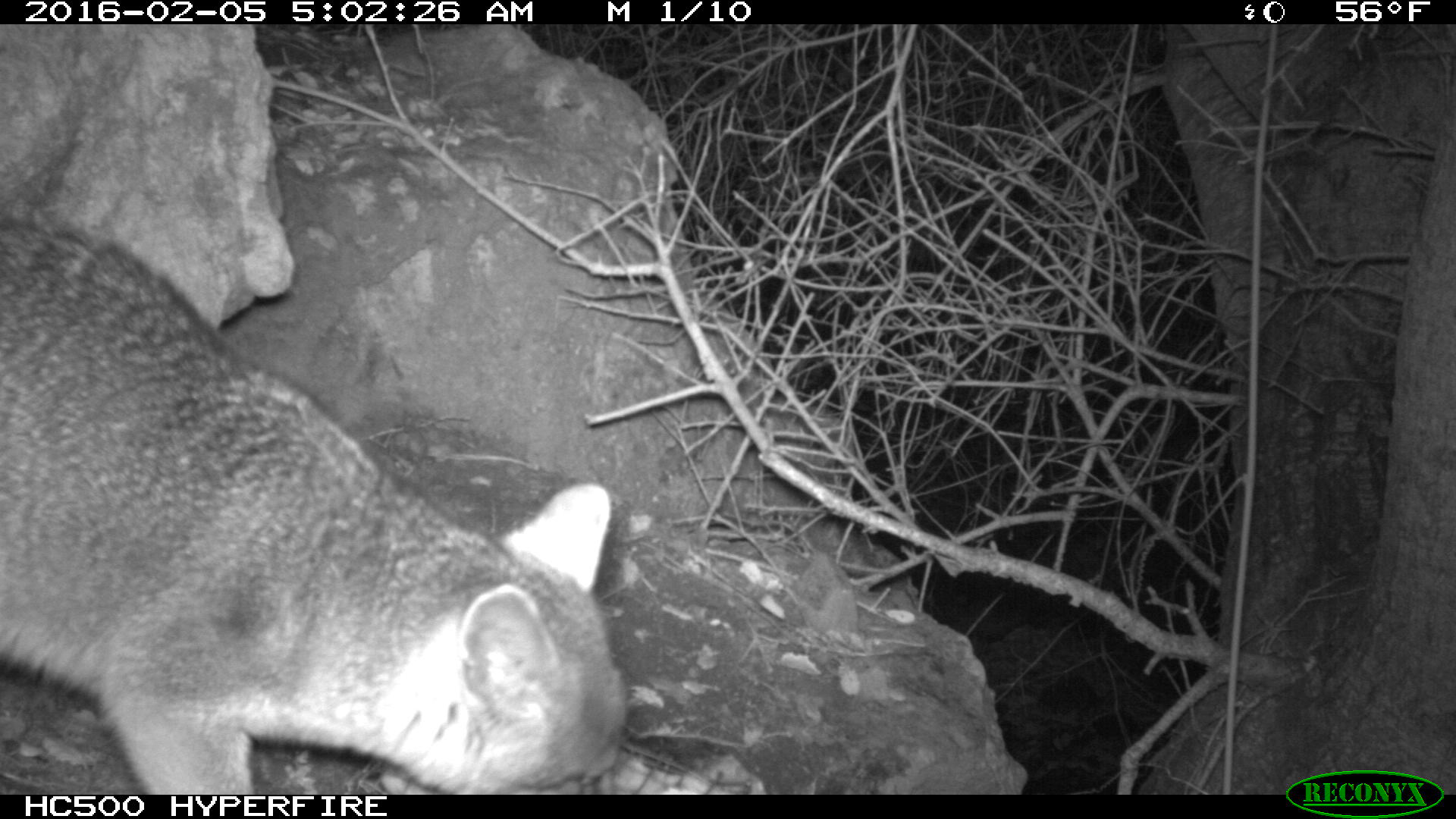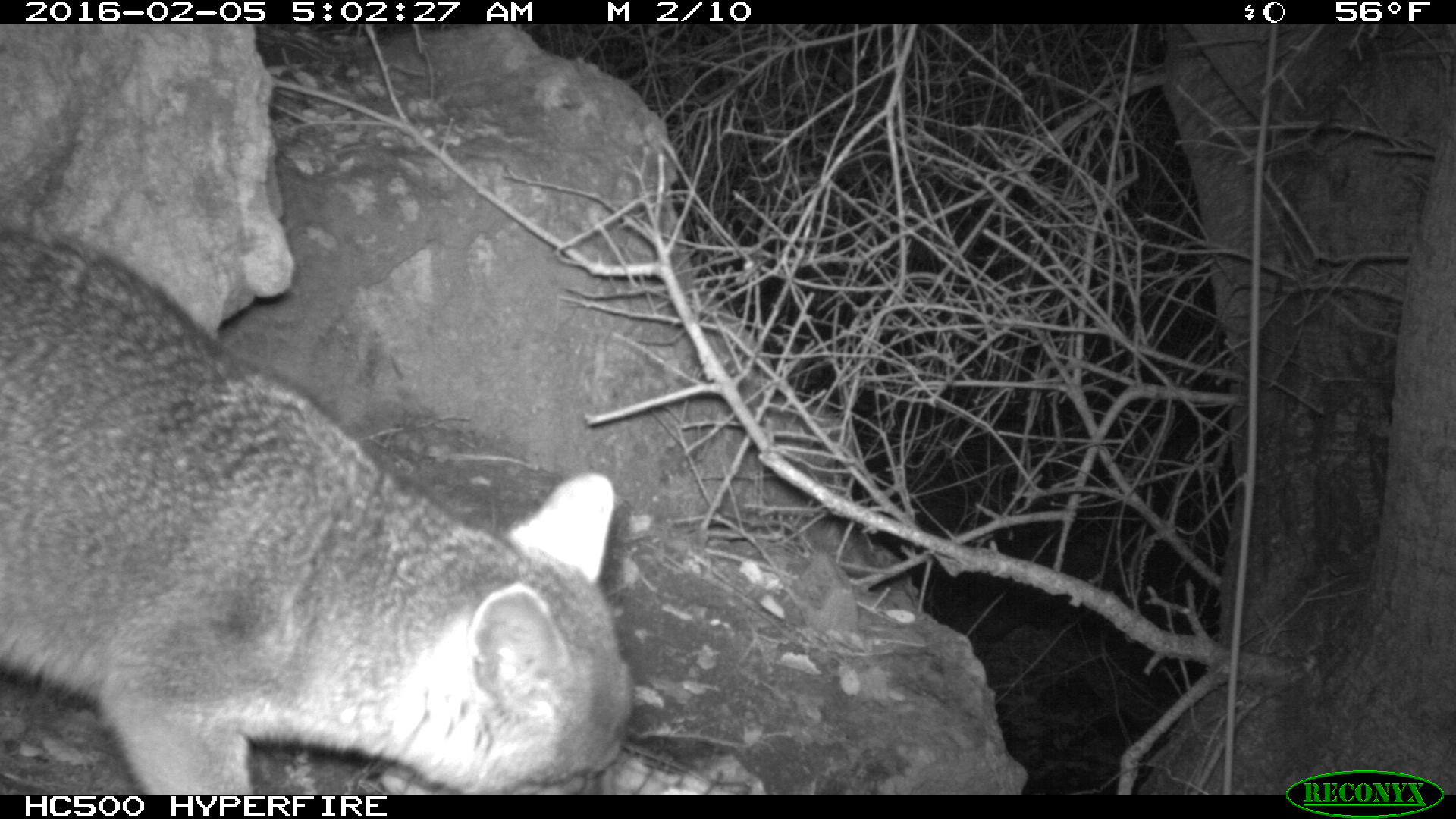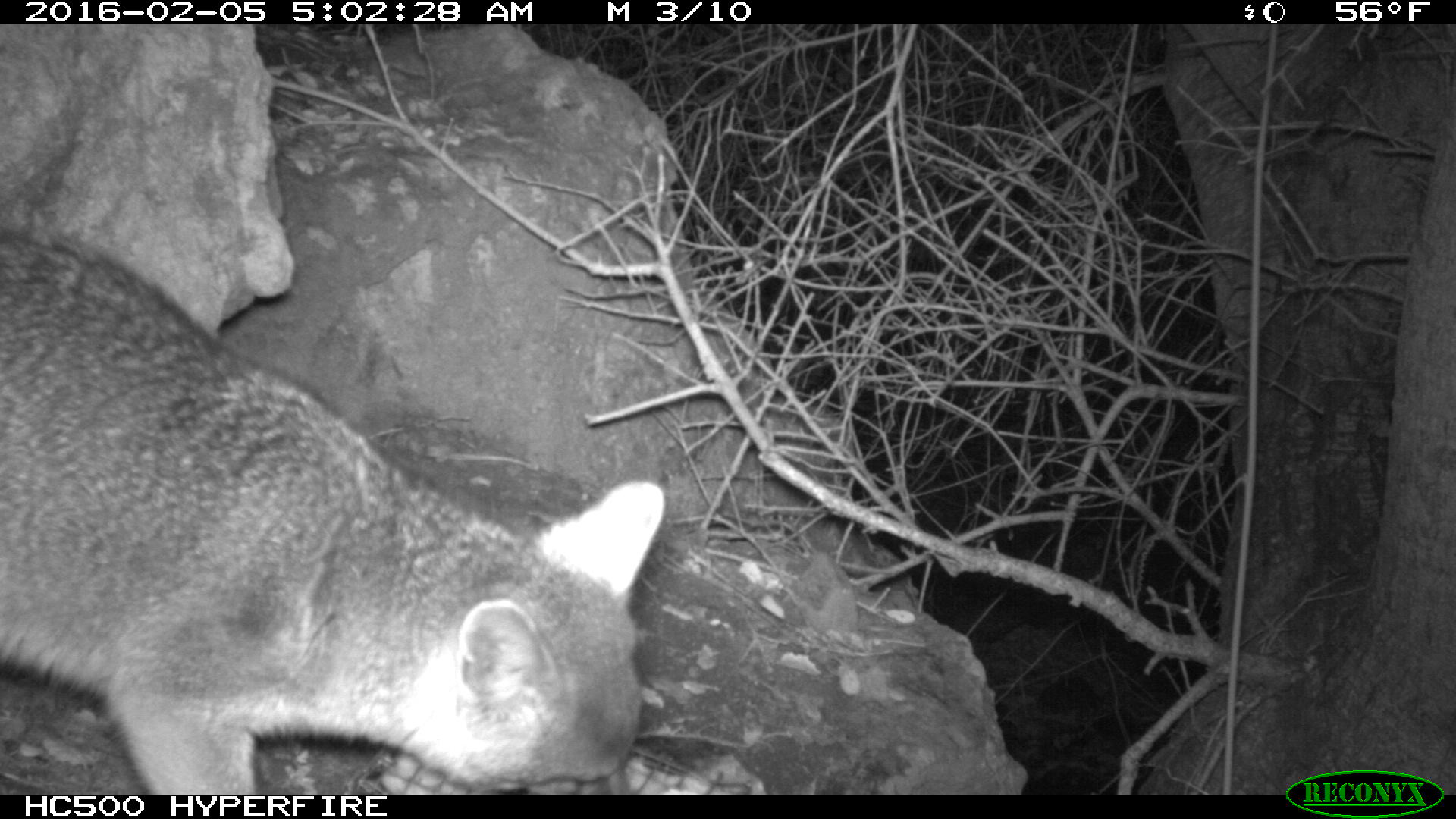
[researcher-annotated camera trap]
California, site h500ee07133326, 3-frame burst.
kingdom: Animalia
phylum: Chordata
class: Mammalia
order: Carnivora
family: Canidae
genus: Urocyon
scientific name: Urocyon littoralis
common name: island fox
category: fox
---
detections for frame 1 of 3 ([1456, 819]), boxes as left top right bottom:
fox: 0 220 627 794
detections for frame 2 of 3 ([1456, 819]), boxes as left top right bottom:
fox: 0 222 632 792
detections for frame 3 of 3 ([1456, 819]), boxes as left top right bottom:
fox: 0 230 664 793